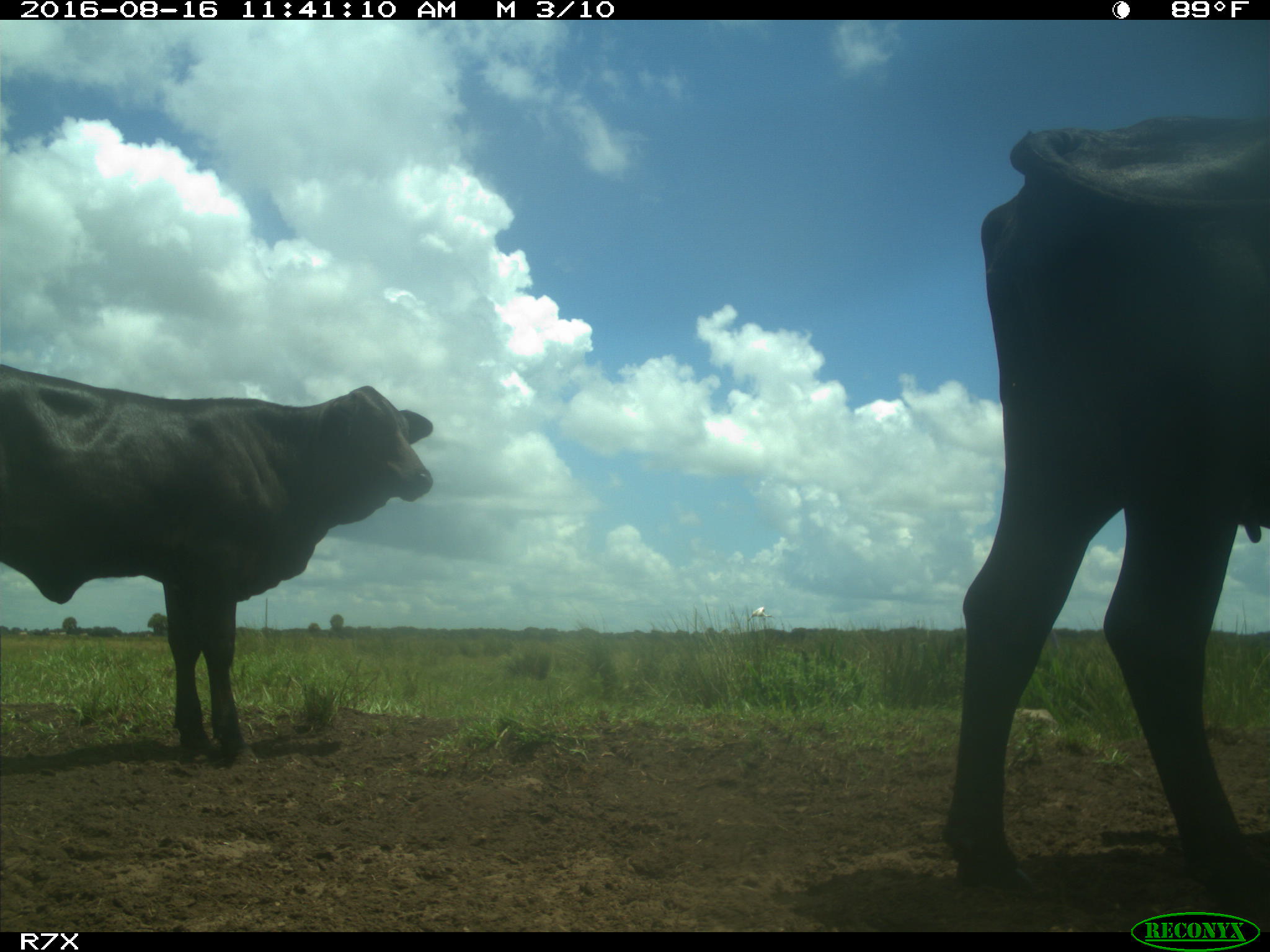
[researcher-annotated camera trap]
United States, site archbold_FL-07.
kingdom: Animalia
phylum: Chordata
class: Mammalia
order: Artiodactyla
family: Bovidae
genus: Bos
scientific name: Bos taurus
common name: domestic cow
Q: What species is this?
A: Bos taurus (domestic cow).